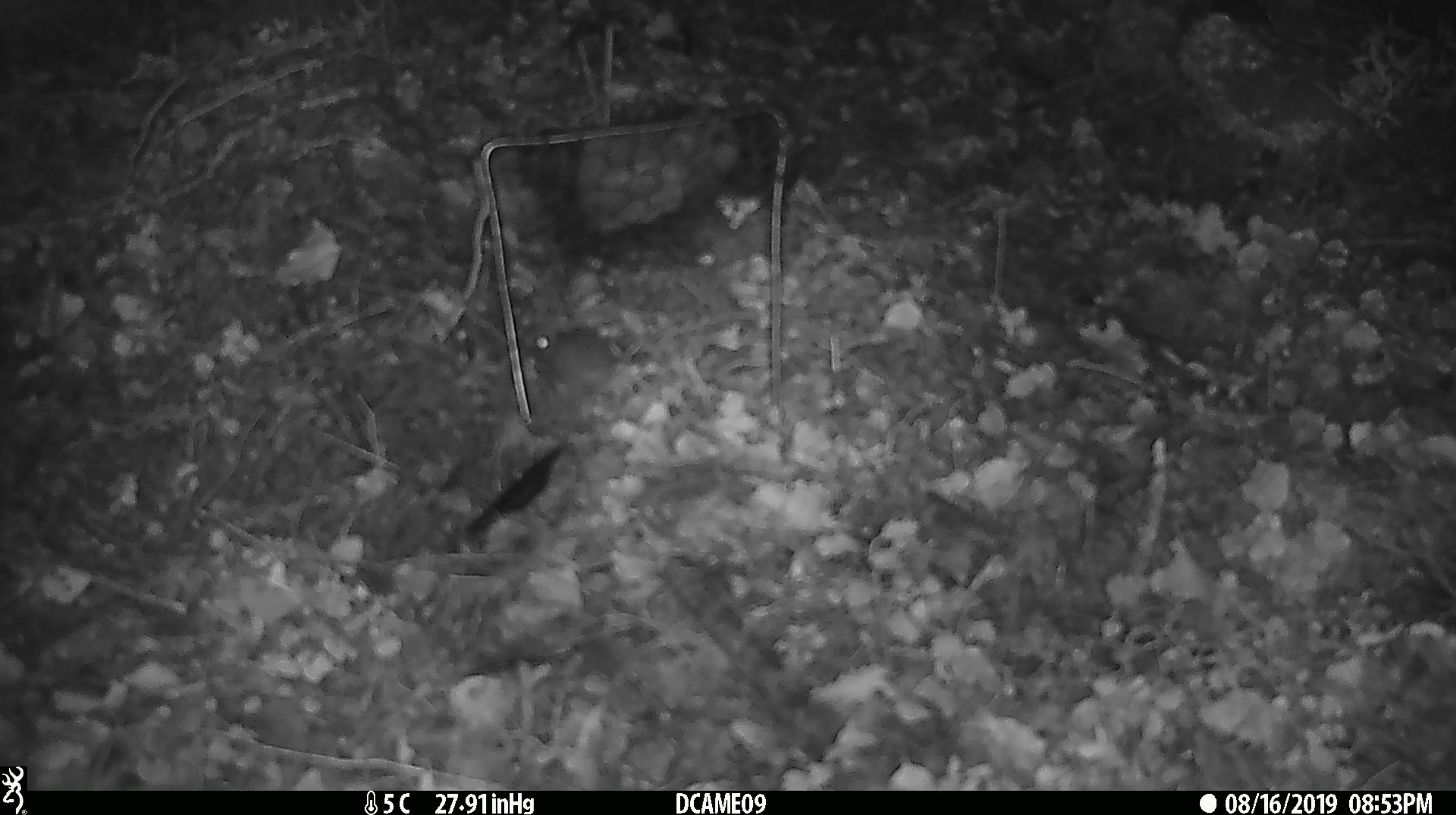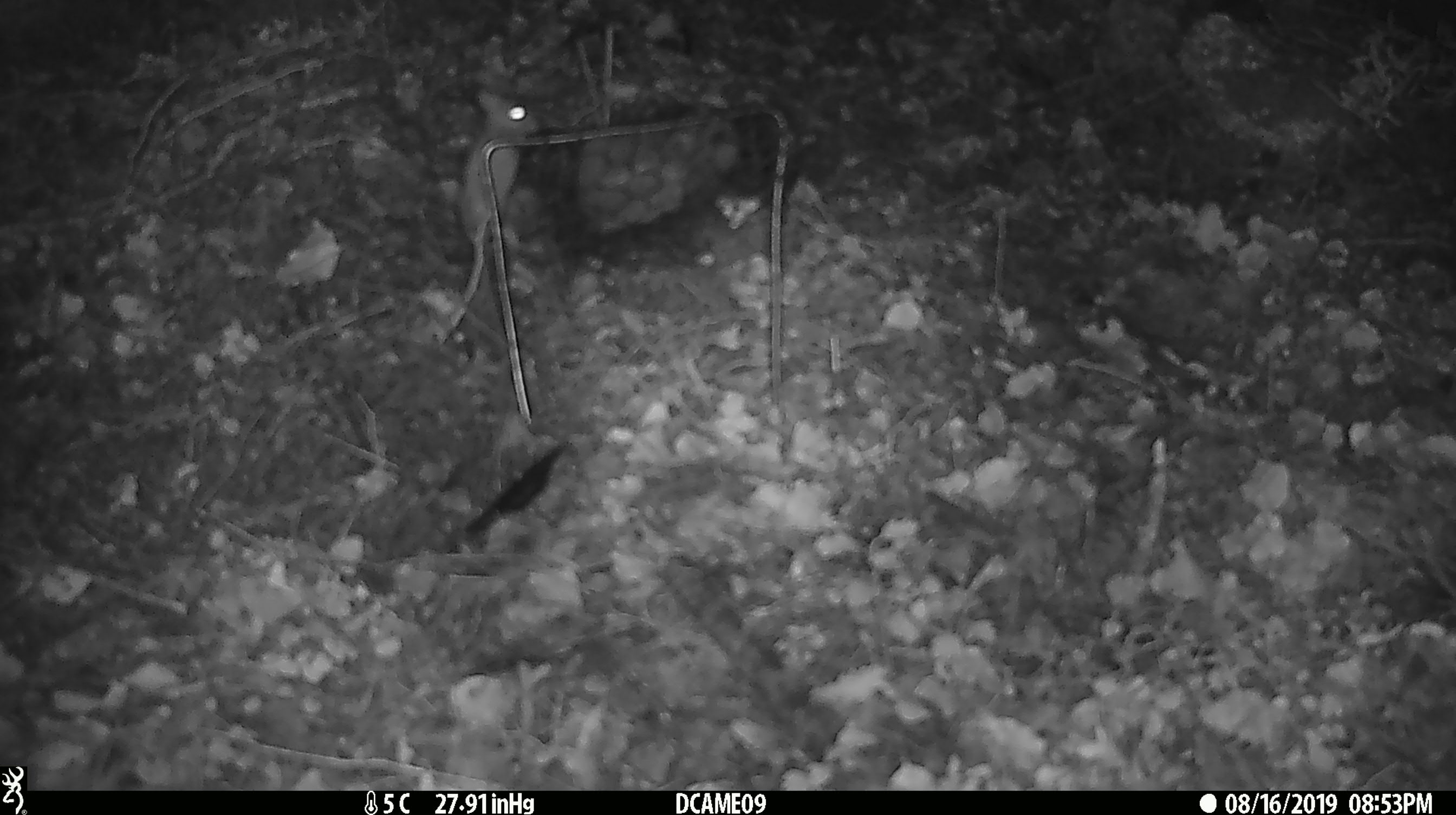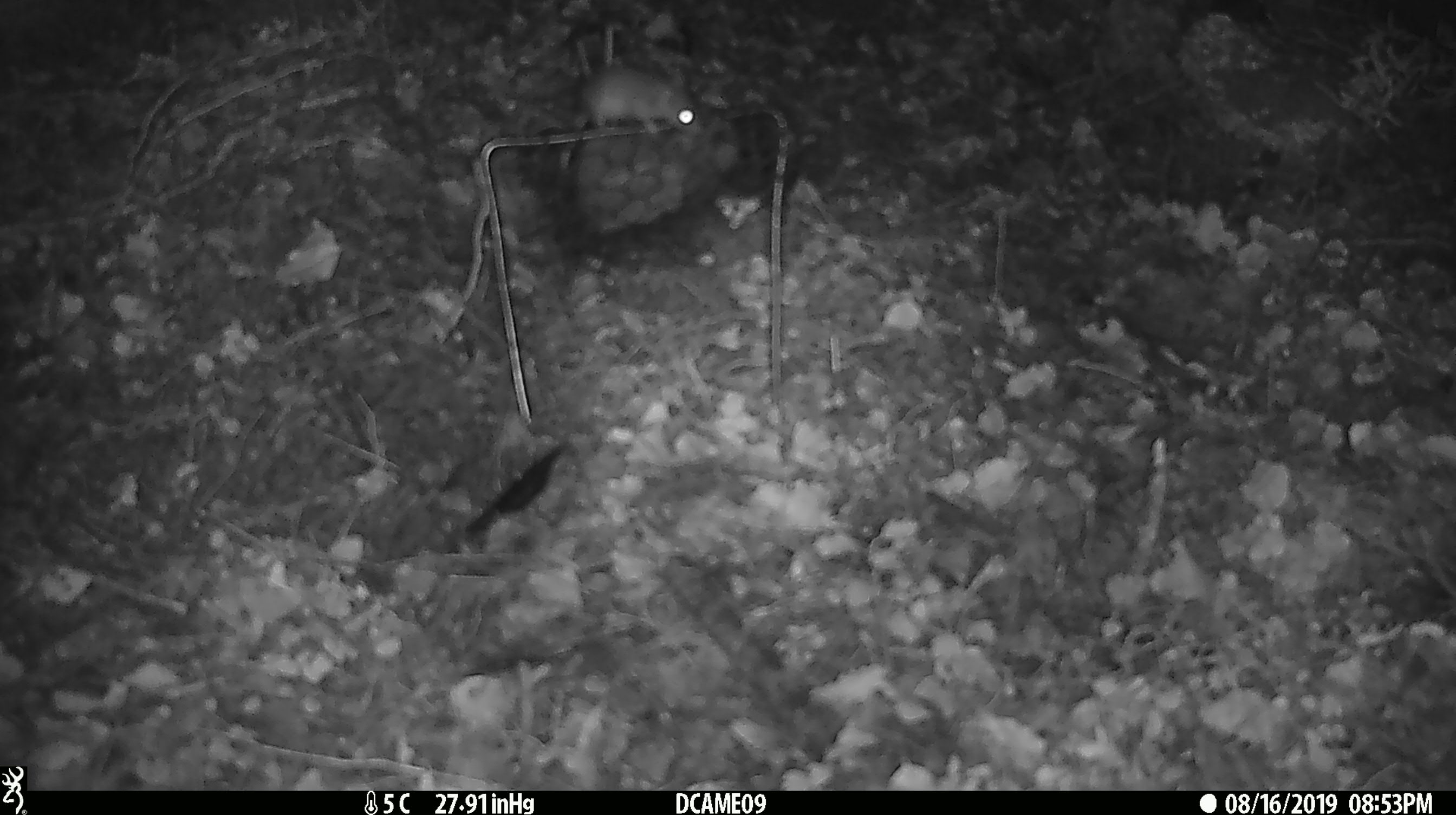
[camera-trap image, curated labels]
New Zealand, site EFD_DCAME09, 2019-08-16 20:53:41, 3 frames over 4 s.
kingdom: Animalia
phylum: Chordata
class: Mammalia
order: Rodentia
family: Muridae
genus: Mus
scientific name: Mus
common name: mouse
Mouse (Mus).